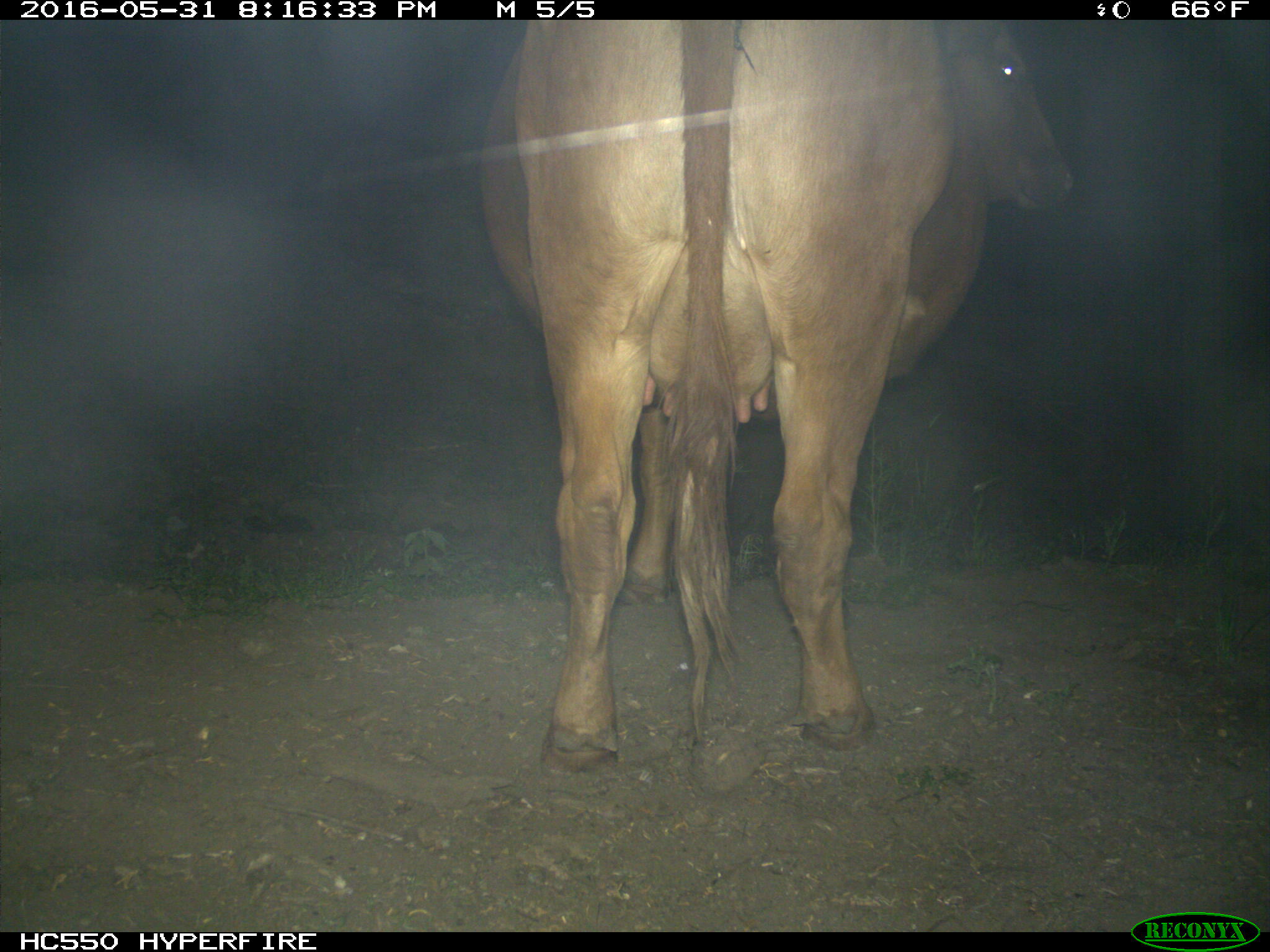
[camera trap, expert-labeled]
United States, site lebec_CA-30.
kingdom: Animalia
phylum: Chordata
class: Mammalia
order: Artiodactyla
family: Bovidae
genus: Bos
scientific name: Bos taurus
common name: domestic cow